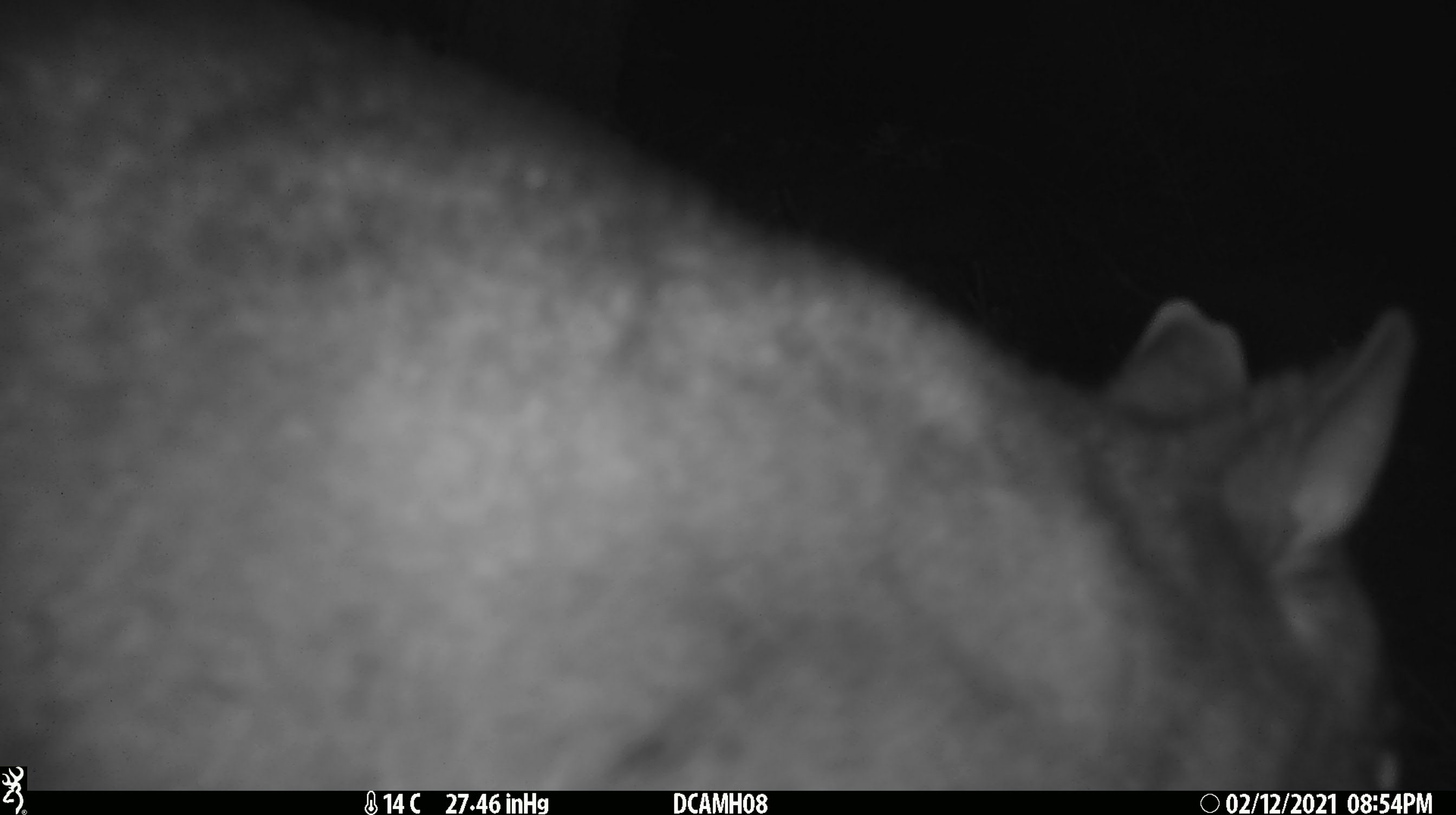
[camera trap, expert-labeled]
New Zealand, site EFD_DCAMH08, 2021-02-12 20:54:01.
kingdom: Animalia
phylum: Chordata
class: Mammalia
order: Diprotodontia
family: Phalangeridae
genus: Trichosurus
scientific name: Trichosurus vulpecula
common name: common brushtail possum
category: possum